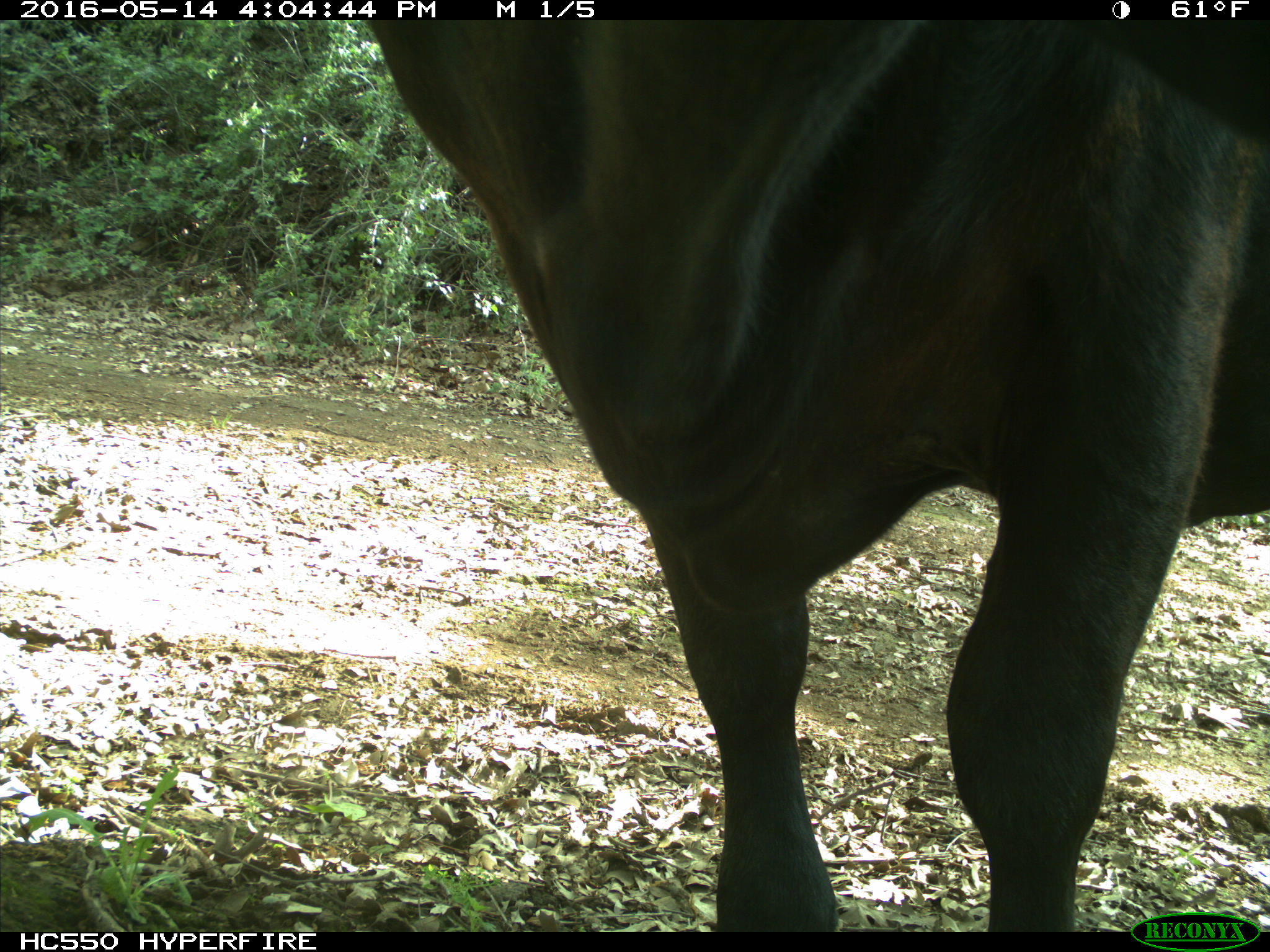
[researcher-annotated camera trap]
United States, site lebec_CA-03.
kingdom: Animalia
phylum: Chordata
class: Mammalia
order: Artiodactyla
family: Bovidae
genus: Bos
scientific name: Bos taurus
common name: domestic cow